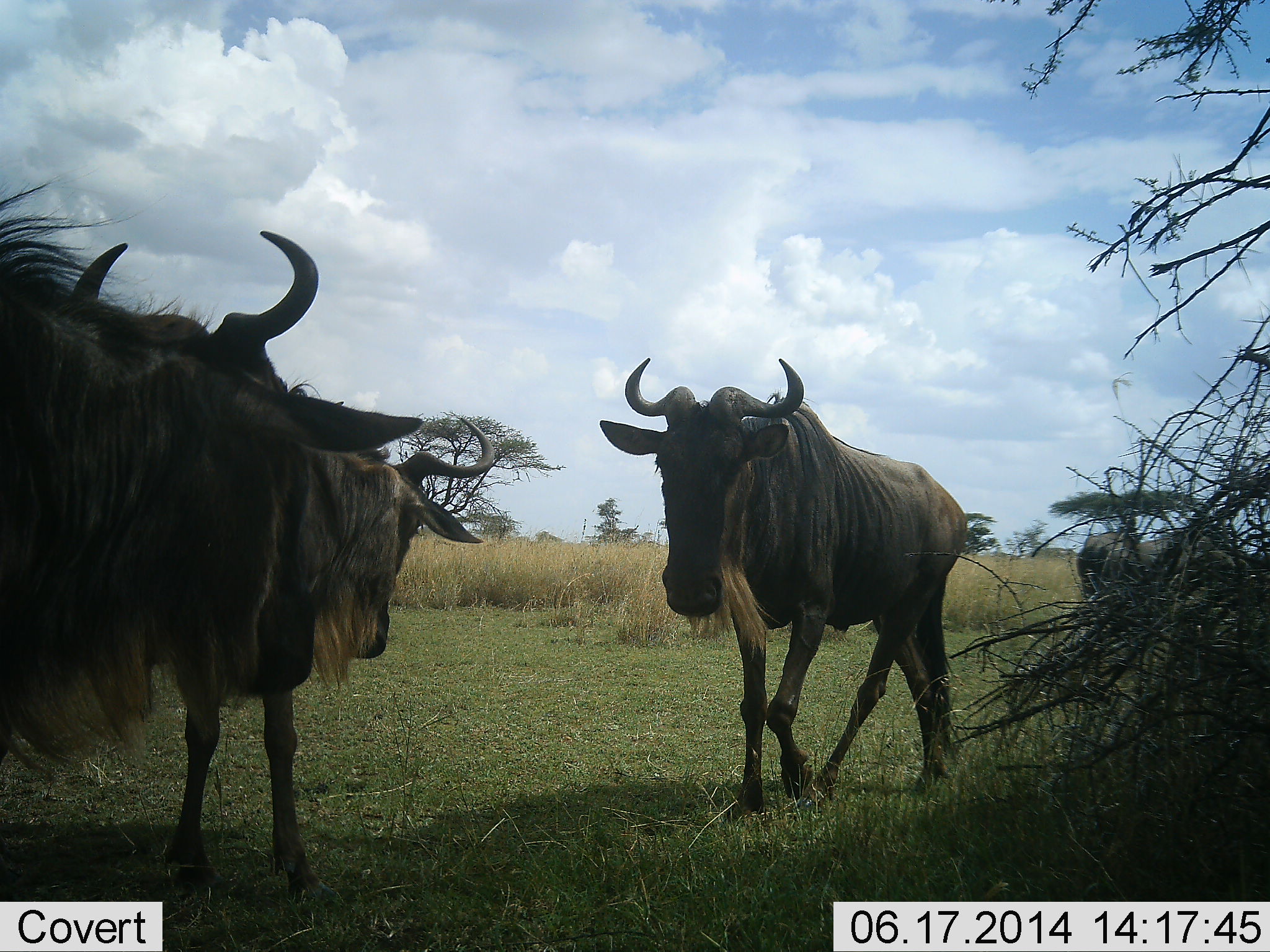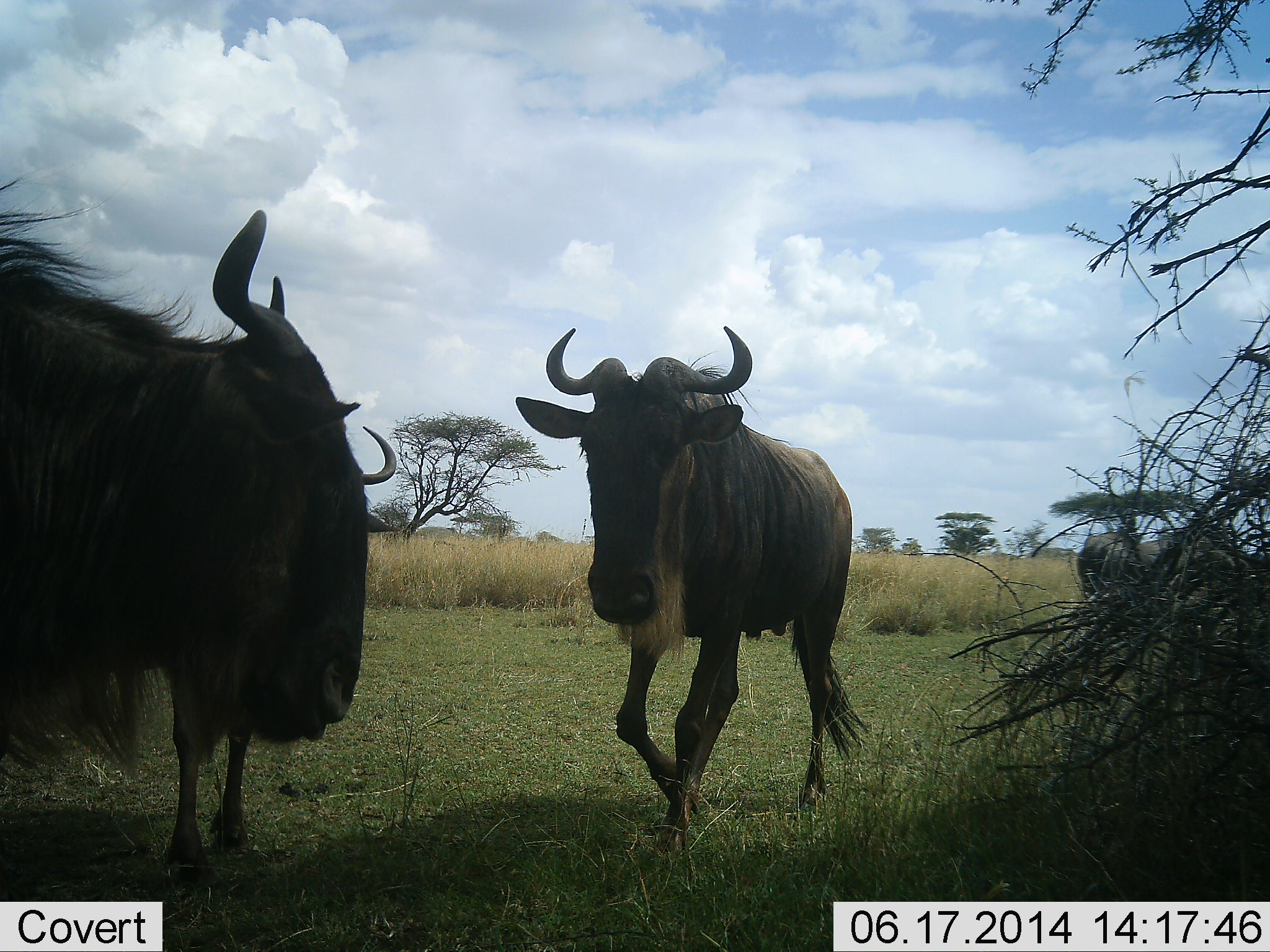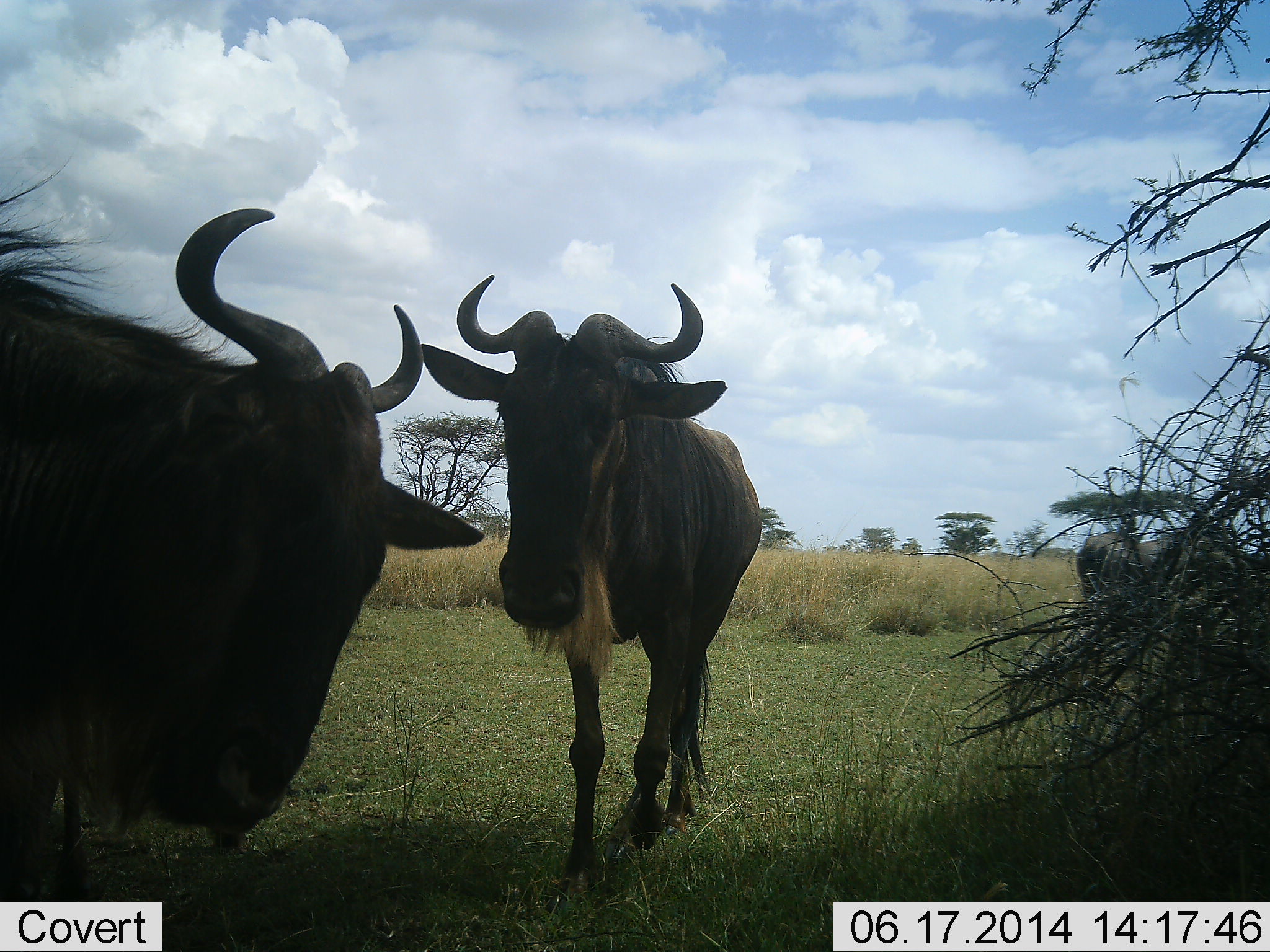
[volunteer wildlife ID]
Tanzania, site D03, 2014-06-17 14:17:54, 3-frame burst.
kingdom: Animalia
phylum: Chordata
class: Mammalia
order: Artiodactyla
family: Bovidae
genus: Connochaetes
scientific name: Connochaetes taurinus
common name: blue wildebeest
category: wildebeest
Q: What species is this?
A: Wildebeest (blue wildebeest) (Connochaetes taurinus).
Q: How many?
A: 3.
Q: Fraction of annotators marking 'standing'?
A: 80%.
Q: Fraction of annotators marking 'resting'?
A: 0%.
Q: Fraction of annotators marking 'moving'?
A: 90%.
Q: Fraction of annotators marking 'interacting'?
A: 10%.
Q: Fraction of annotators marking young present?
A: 0%.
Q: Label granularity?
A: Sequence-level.